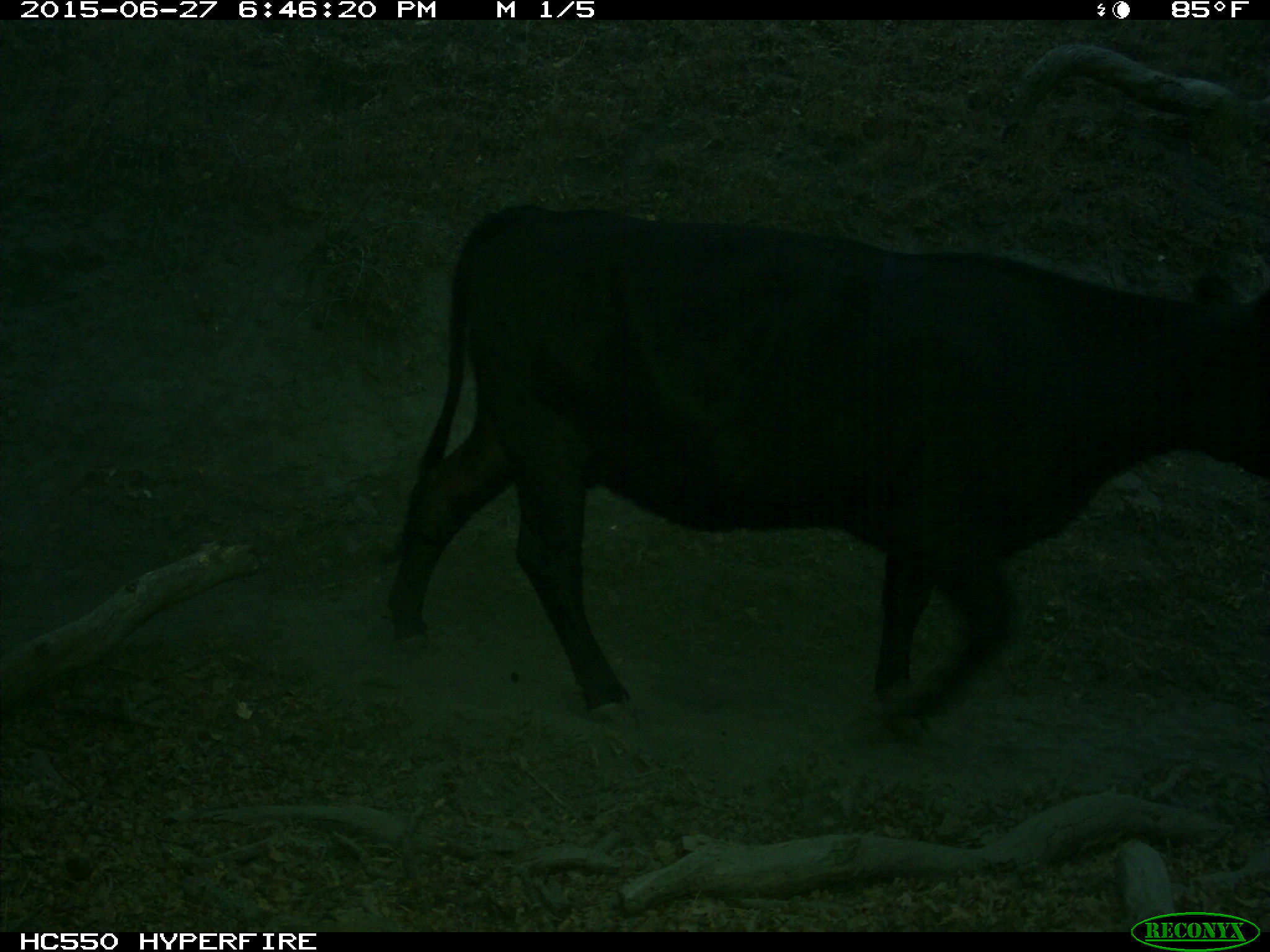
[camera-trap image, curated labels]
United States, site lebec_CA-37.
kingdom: Animalia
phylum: Chordata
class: Mammalia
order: Artiodactyla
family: Bovidae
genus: Bos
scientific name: Bos taurus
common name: domestic cow